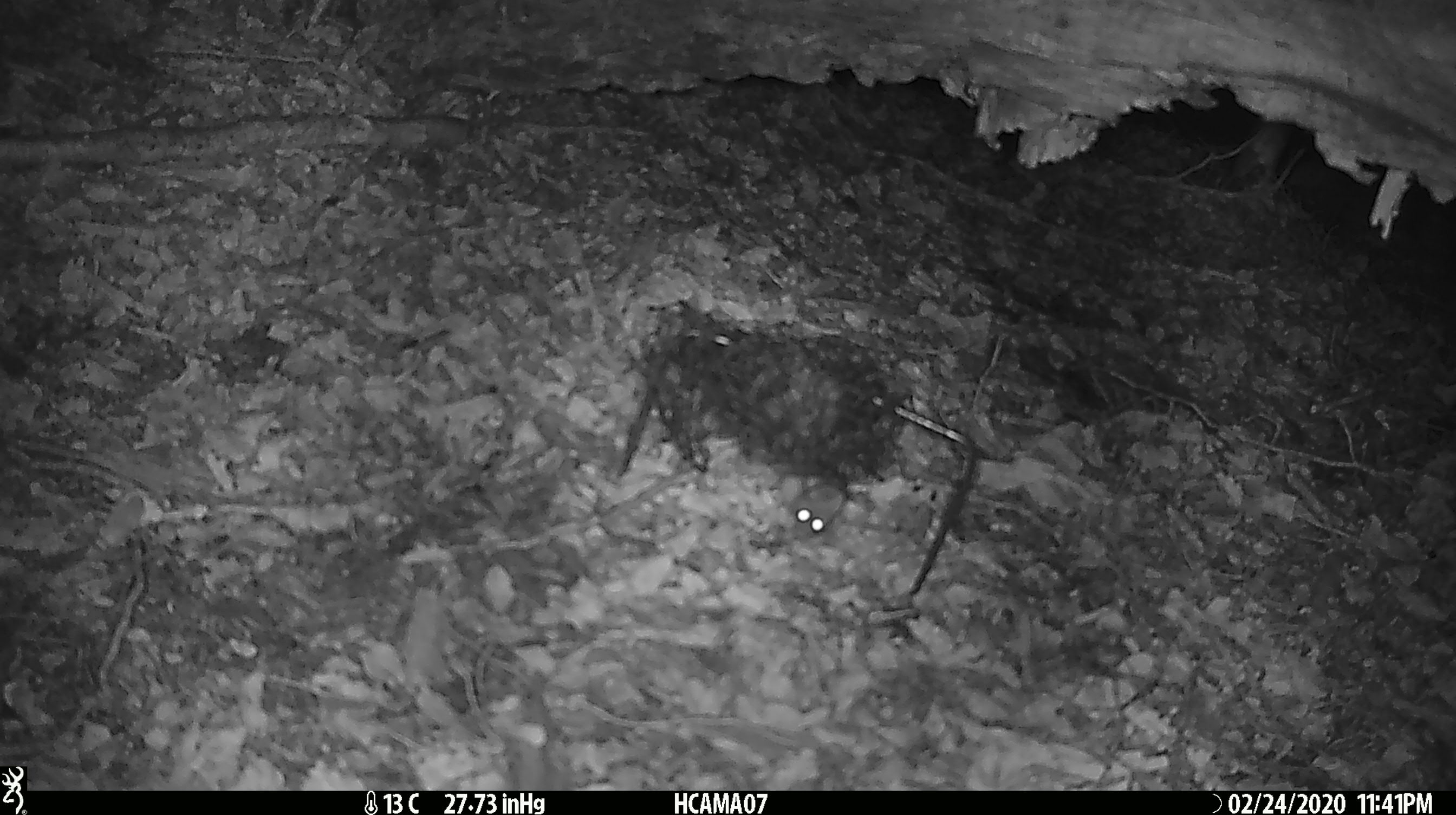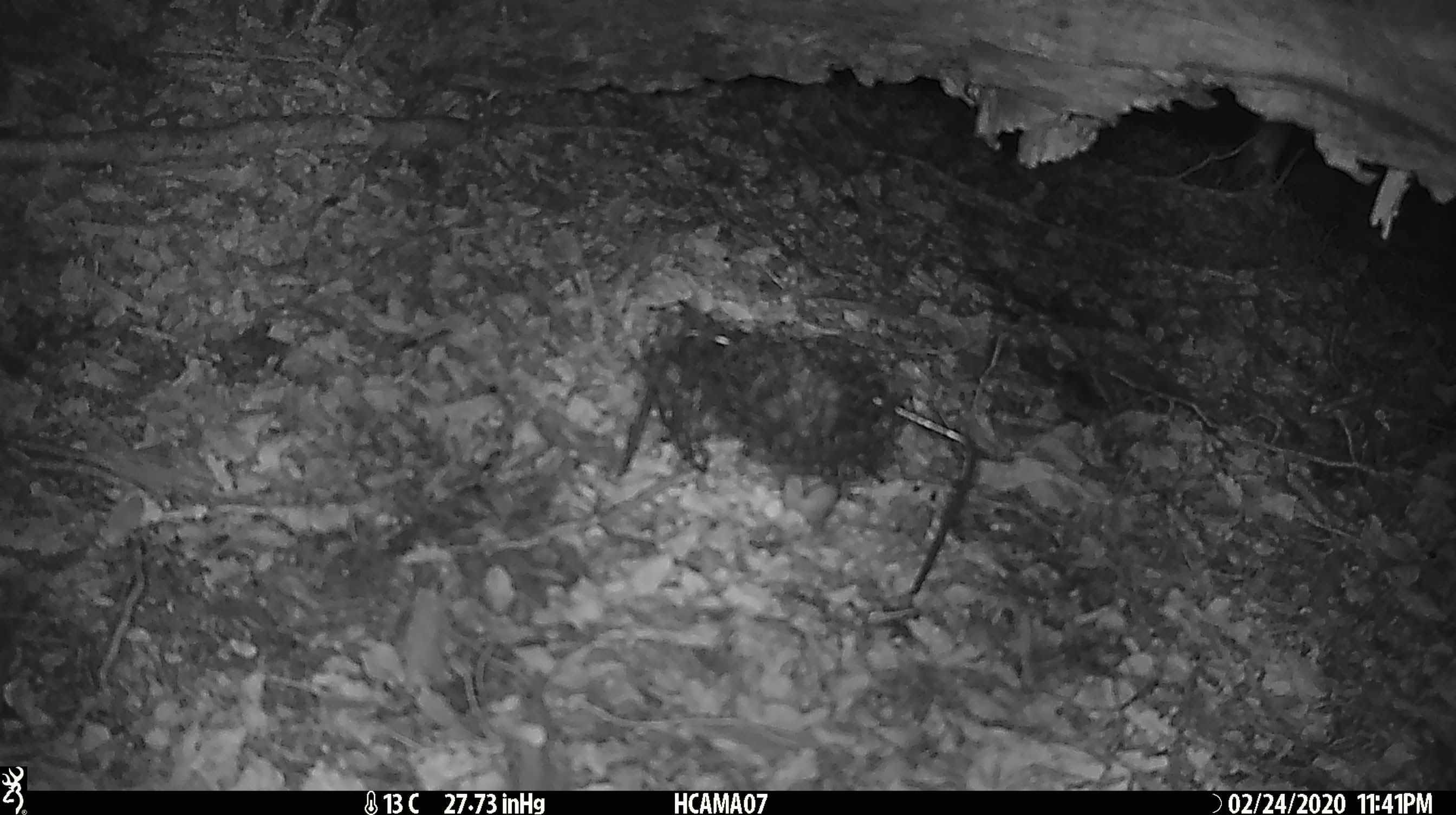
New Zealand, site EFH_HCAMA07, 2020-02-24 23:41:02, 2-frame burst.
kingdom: Animalia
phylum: Chordata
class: Mammalia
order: Rodentia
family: Muridae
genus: Mus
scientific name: Mus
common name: mouse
Mouse (Mus).